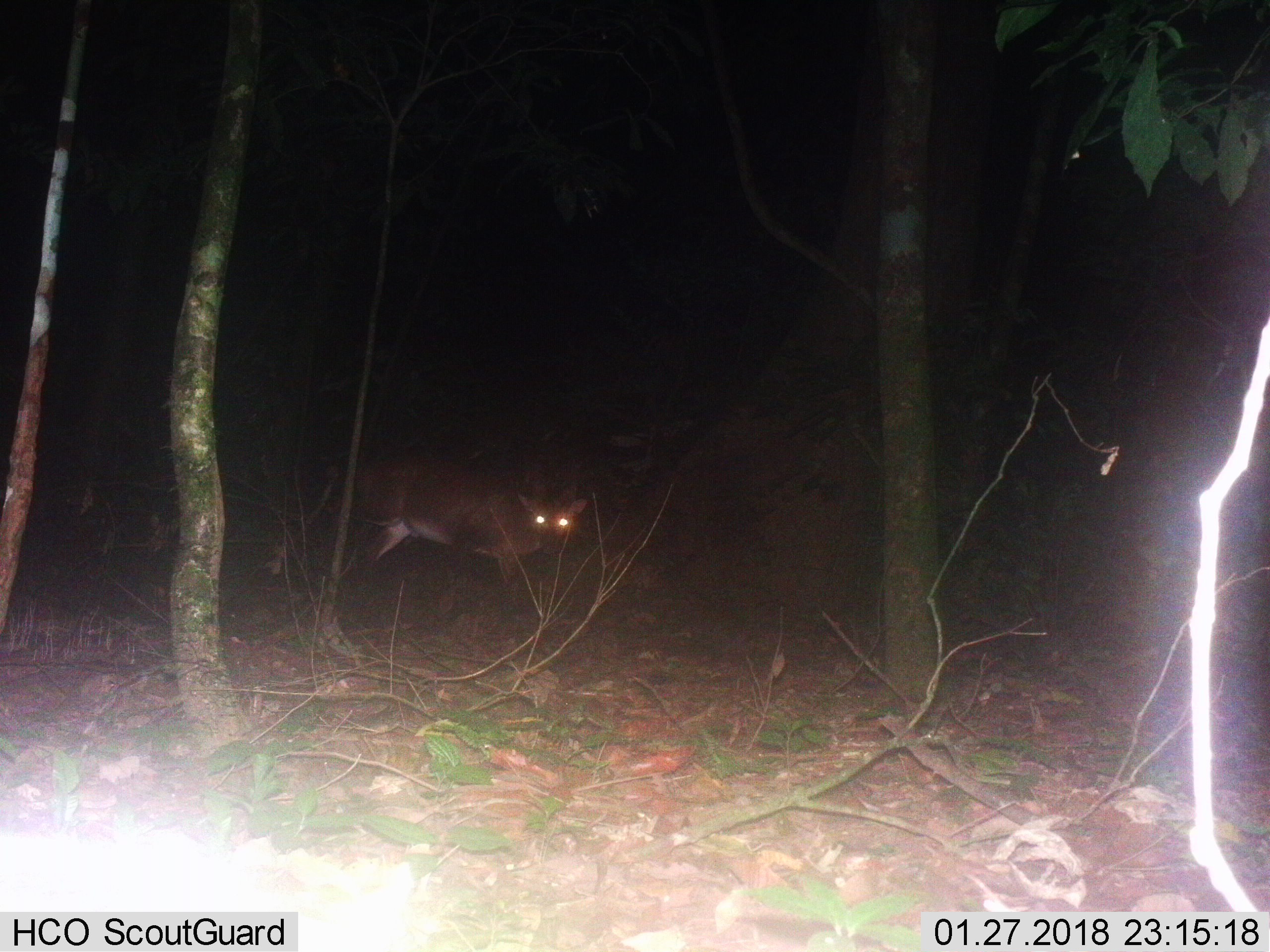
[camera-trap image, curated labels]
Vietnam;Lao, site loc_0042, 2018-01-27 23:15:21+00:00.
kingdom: Animalia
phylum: Chordata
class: Mammalia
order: Artiodactyla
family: Cervidae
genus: Muntiacus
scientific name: Muntiacus vuquangensis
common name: large-antlered muntjac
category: large antlered muntjac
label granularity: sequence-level